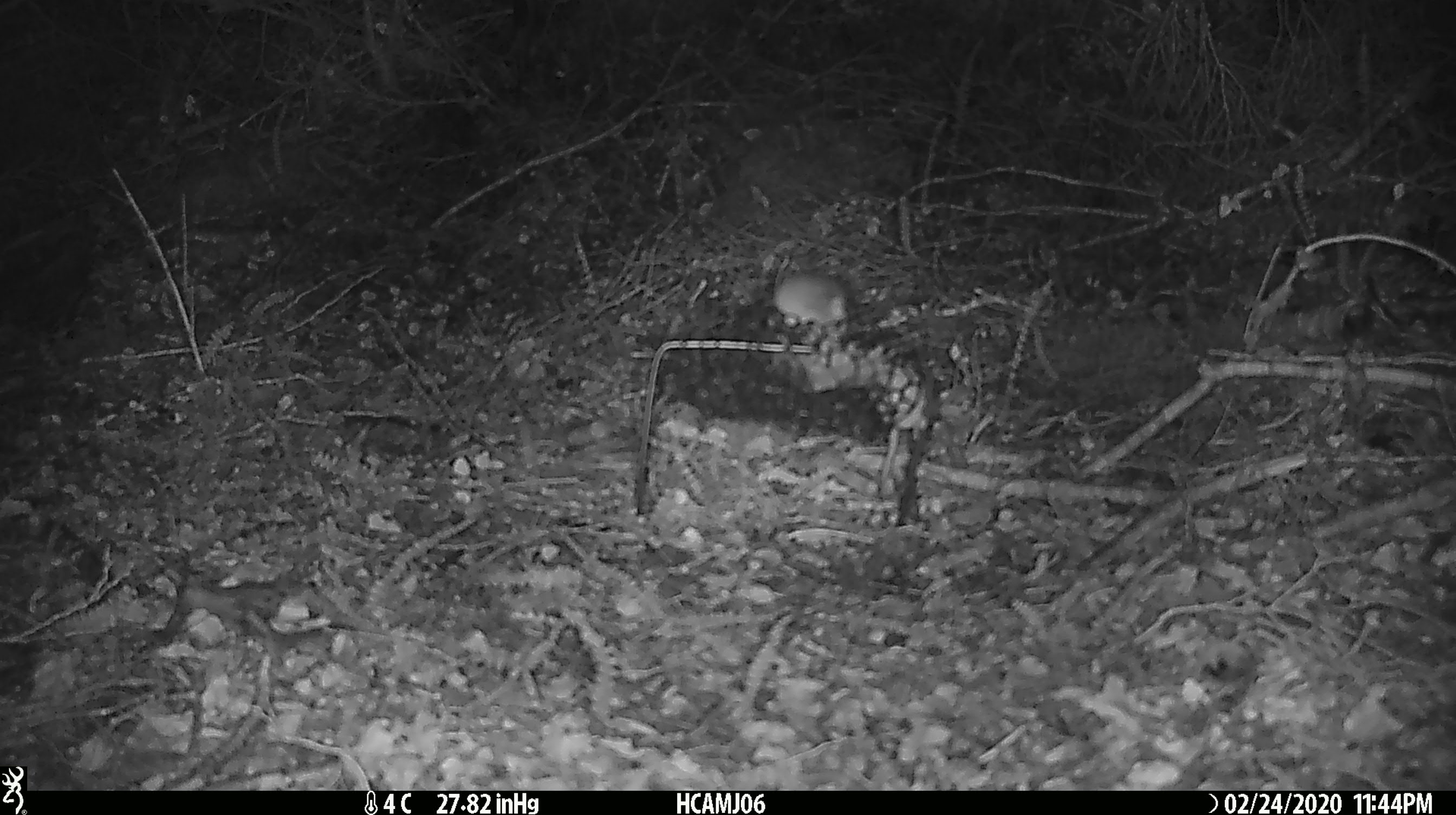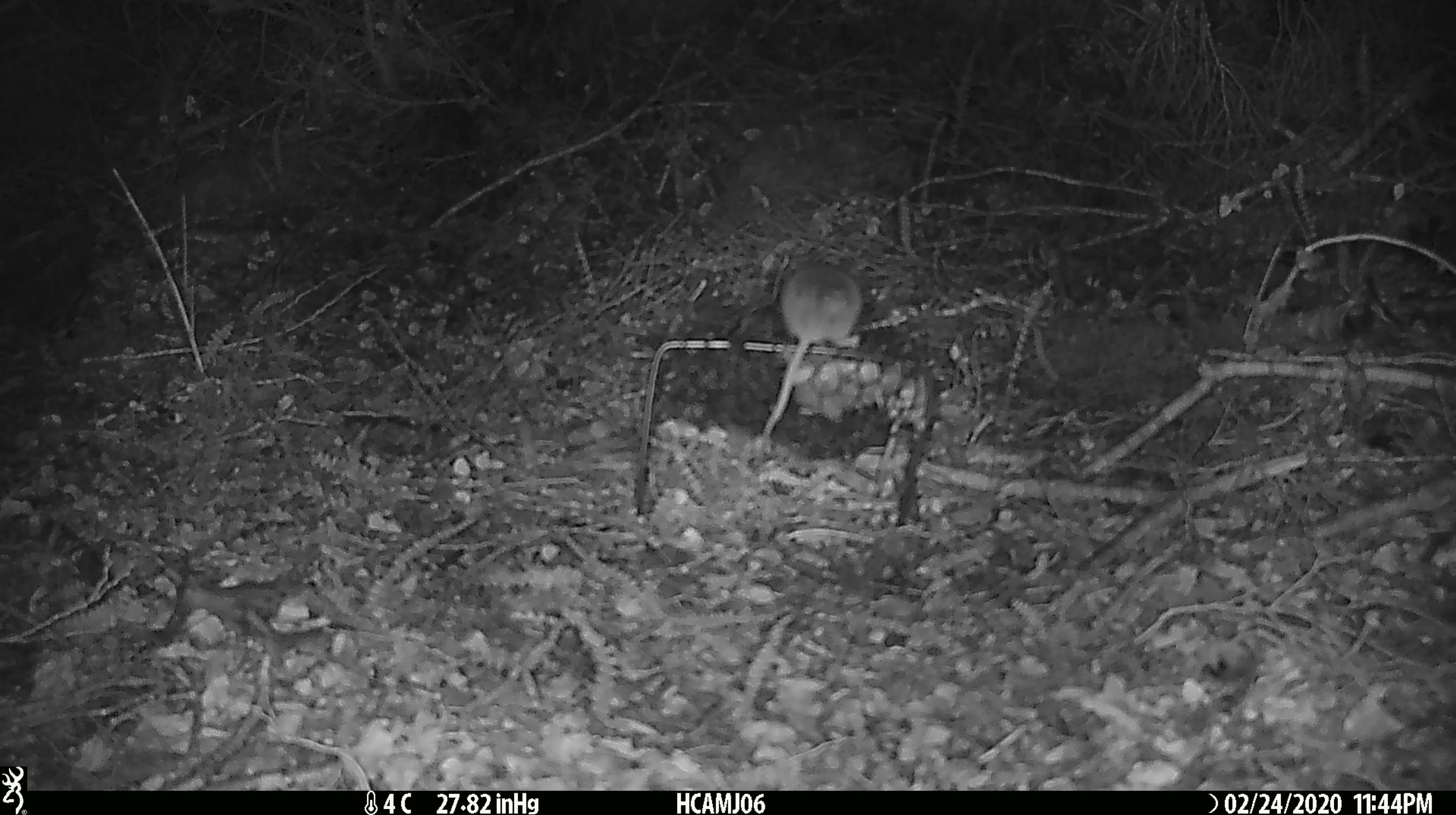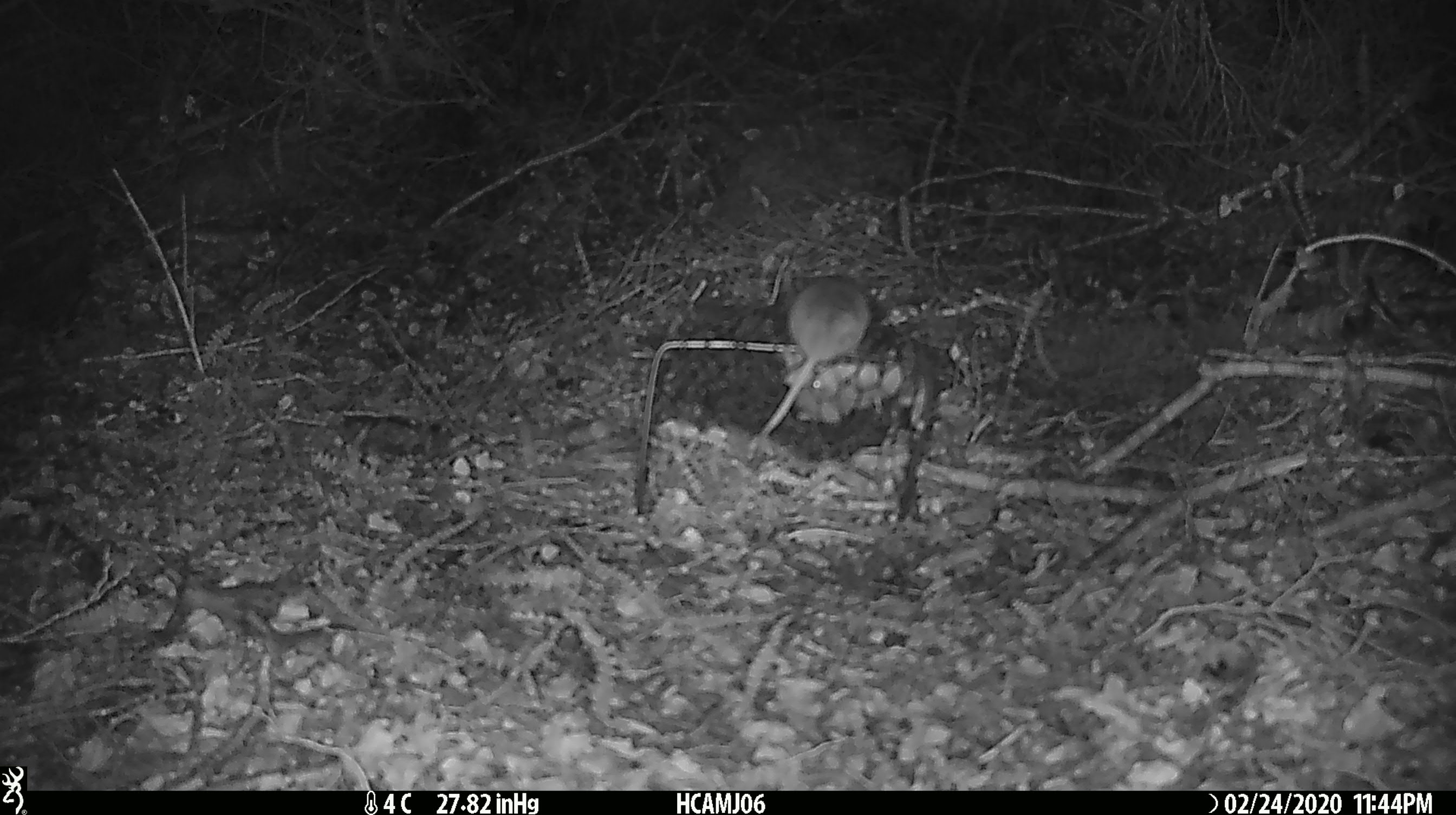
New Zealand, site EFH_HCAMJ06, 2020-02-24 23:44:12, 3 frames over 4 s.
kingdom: Animalia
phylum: Chordata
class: Mammalia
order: Rodentia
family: Muridae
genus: Mus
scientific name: Mus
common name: mouse